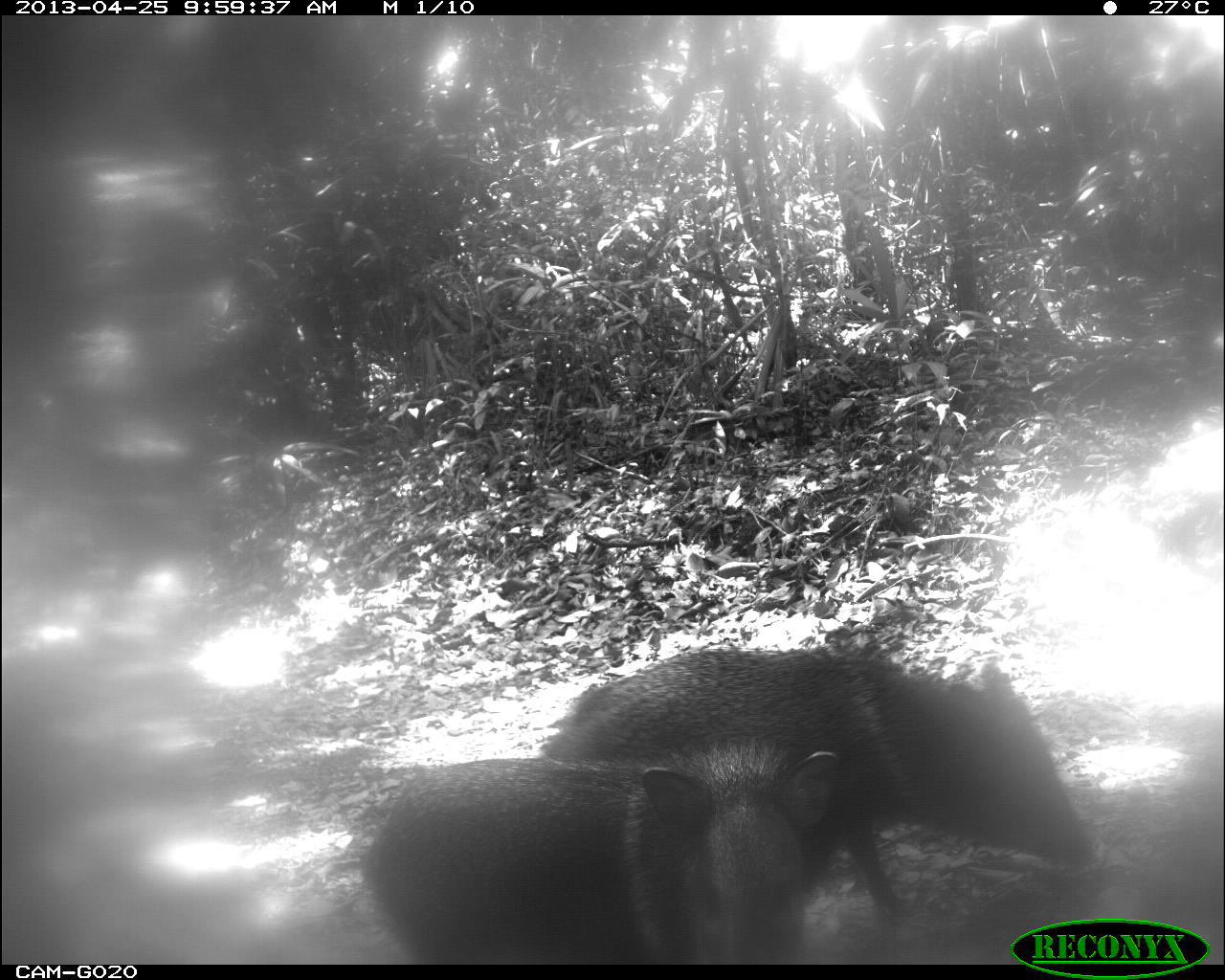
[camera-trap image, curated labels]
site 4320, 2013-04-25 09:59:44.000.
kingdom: Animalia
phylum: Chordata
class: Mammalia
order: Artiodactyla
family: Tayassuidae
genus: Pecari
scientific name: Pecari tajacu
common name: collared peccary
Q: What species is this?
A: Pecari tajacu (collared peccary).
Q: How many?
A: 3.